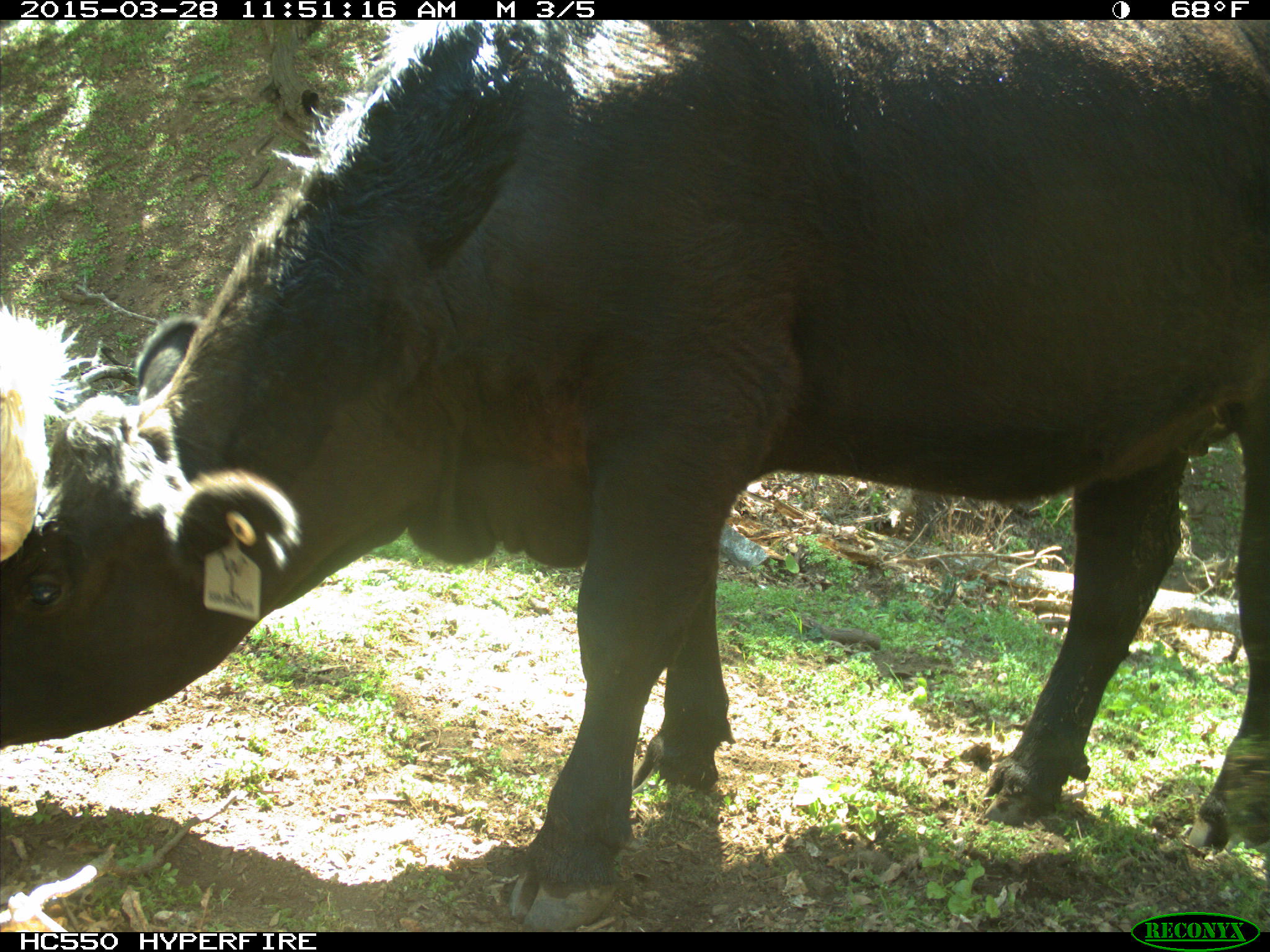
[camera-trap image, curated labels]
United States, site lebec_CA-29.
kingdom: Animalia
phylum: Chordata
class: Mammalia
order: Artiodactyla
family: Bovidae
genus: Bos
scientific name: Bos taurus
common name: domestic cow